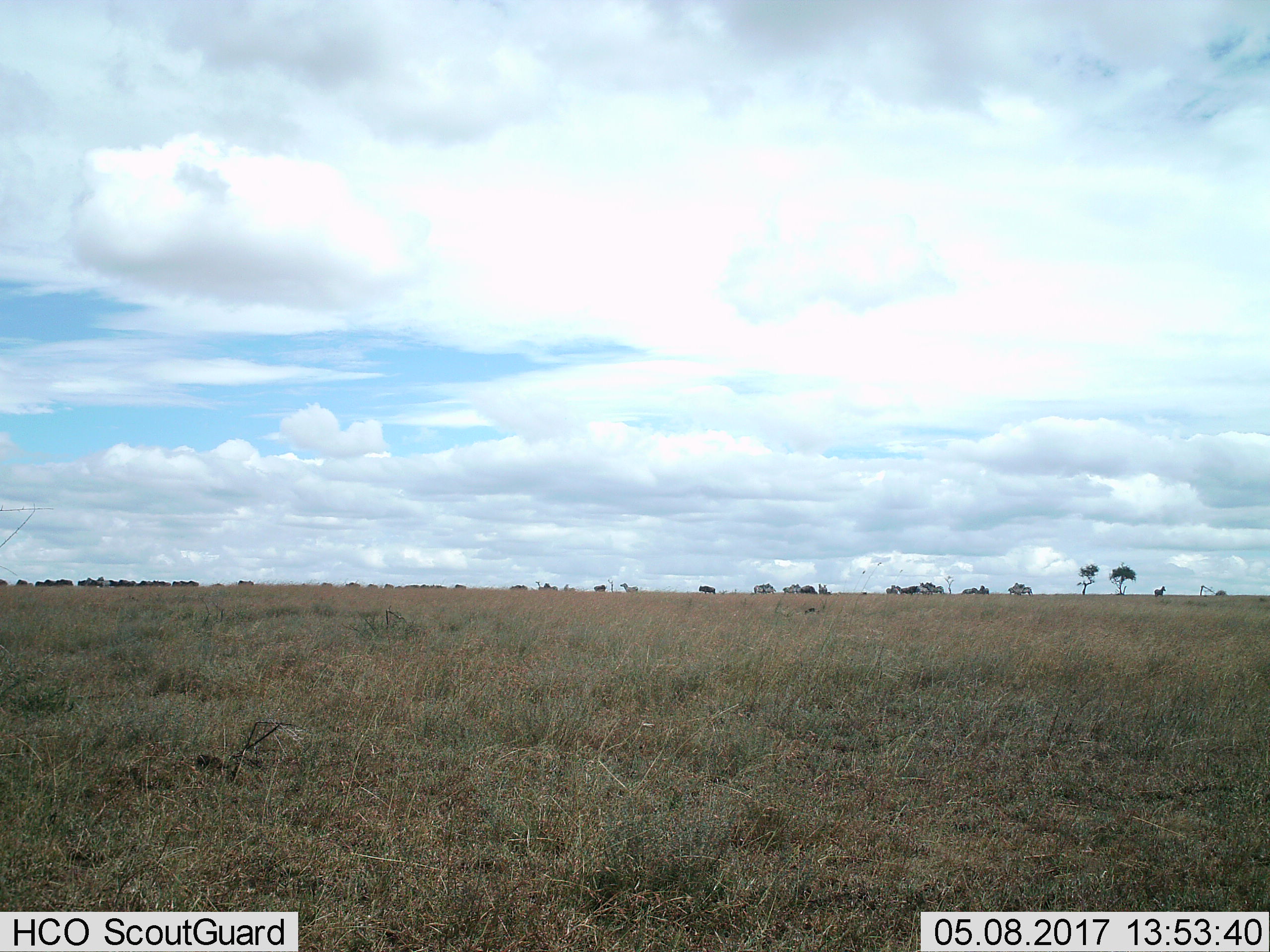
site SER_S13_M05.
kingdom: Animalia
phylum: Chordata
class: Mammalia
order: Perissodactyla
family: Equidae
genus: Equus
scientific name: Equus quagga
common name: plains zebra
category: zebraplains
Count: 11-50.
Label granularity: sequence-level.